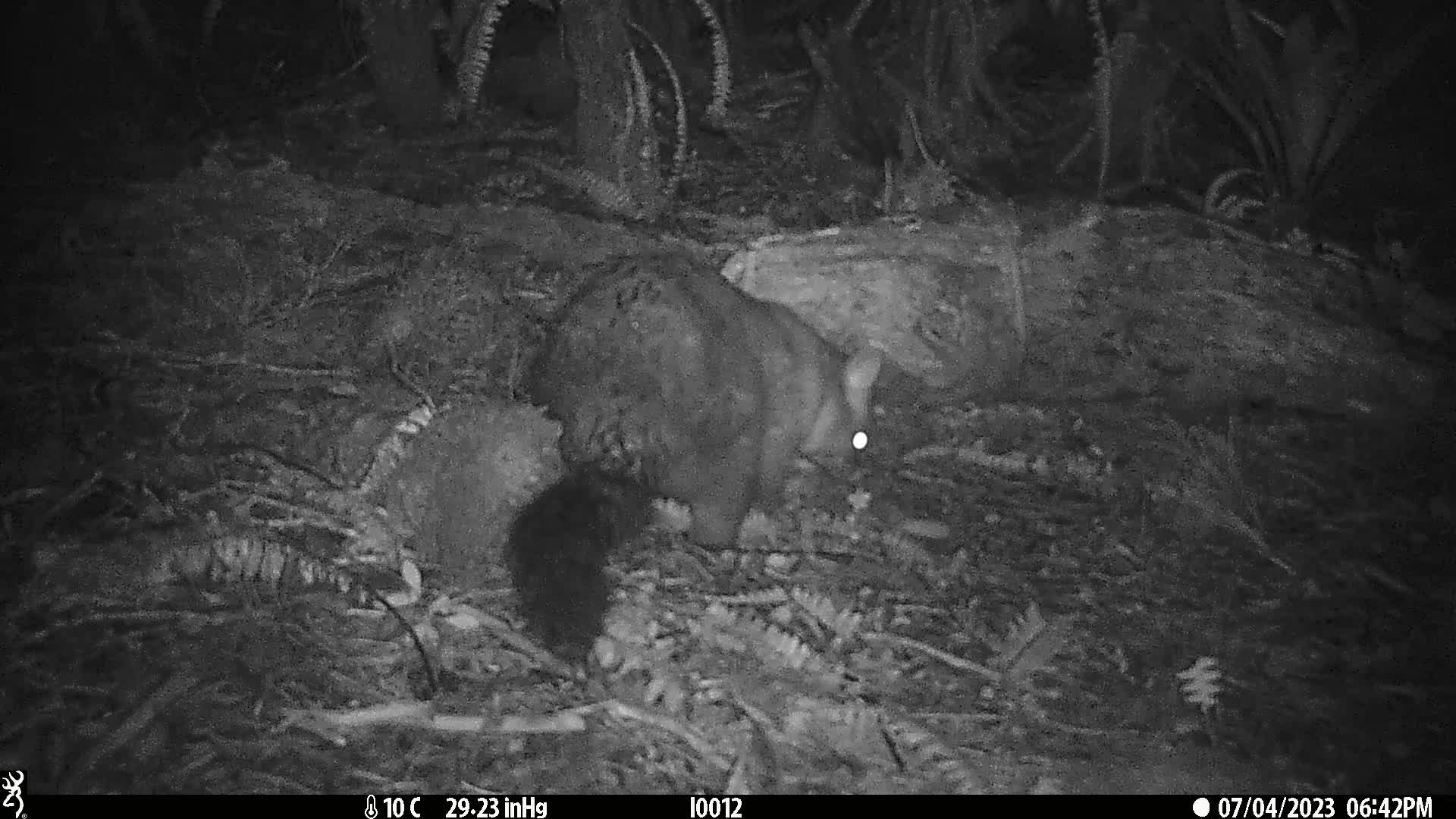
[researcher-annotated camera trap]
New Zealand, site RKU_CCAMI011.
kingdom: Animalia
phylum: Chordata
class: Mammalia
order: Diprotodontia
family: Phalangeridae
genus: Trichosurus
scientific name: Trichosurus vulpecula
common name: common brushtail possum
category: possum